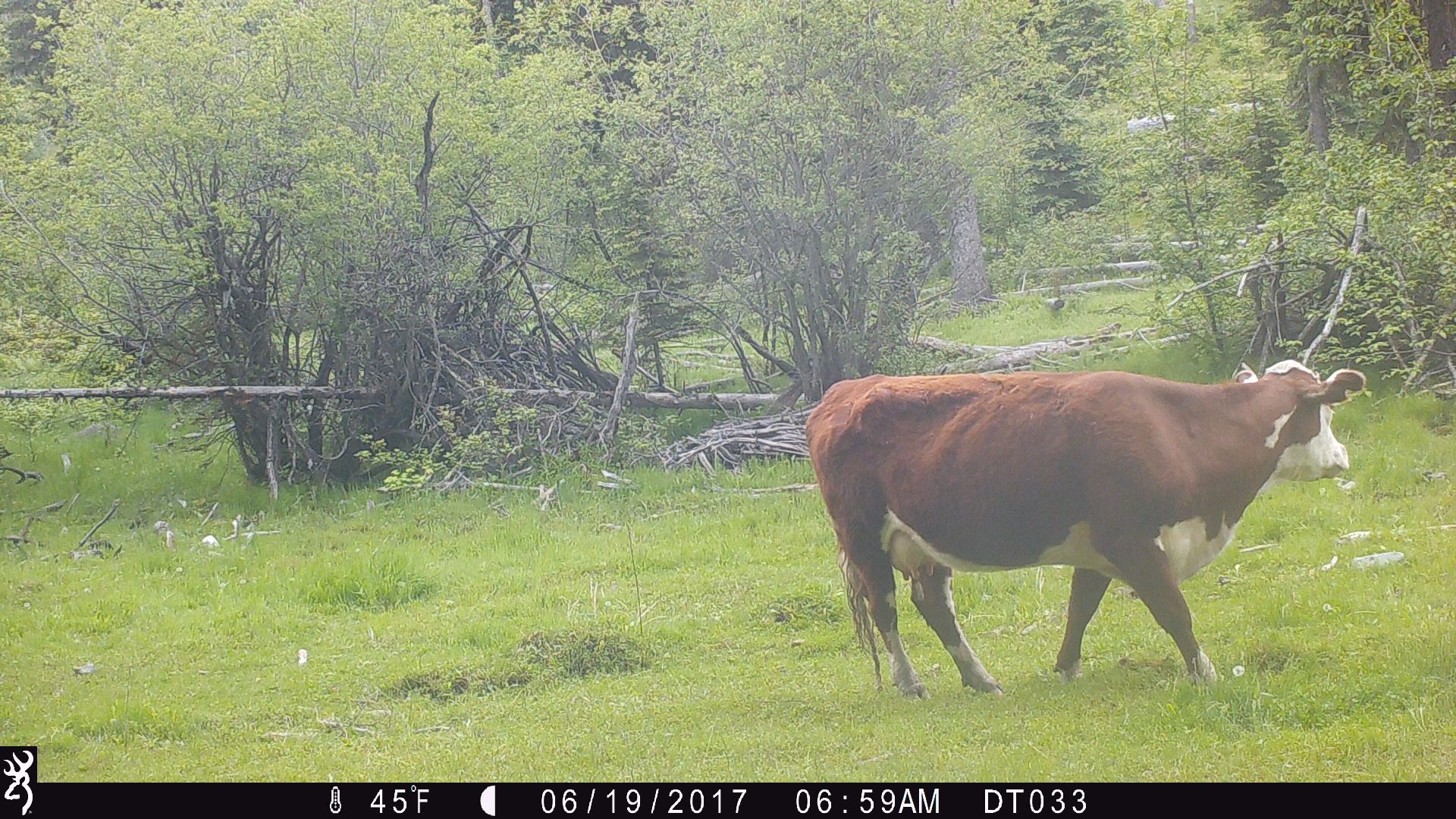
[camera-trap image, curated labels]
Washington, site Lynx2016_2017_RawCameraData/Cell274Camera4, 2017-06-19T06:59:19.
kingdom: Animalia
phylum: Chordata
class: Mammalia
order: Artiodactyla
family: Bovidae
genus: Bos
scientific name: Bos taurus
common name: domestic cattle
Domestic cattle (Bos taurus). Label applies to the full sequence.